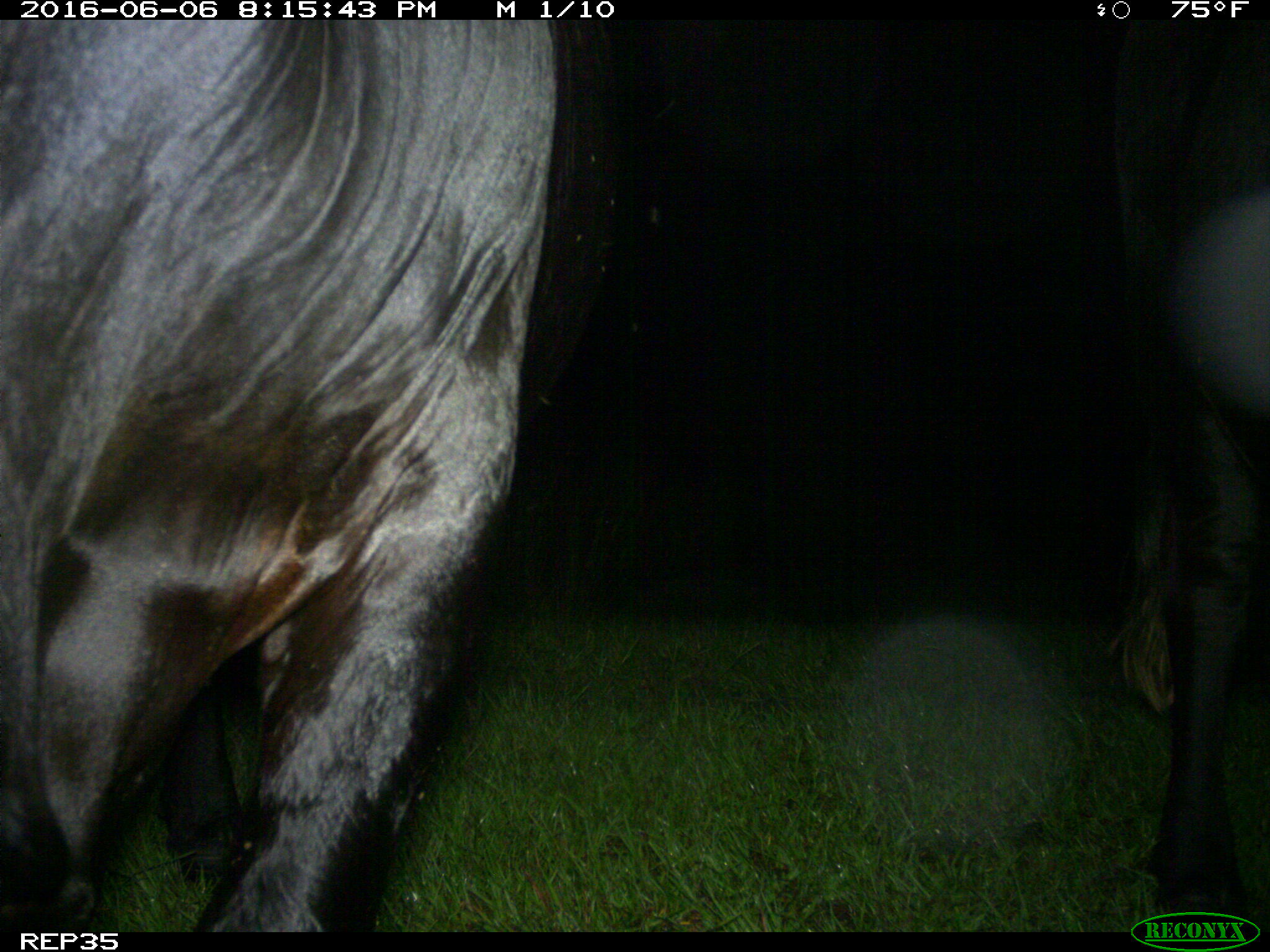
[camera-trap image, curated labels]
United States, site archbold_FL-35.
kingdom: Animalia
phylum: Chordata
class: Mammalia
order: Artiodactyla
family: Bovidae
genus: Bos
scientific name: Bos taurus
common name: domestic cow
Bos taurus (domestic cow).